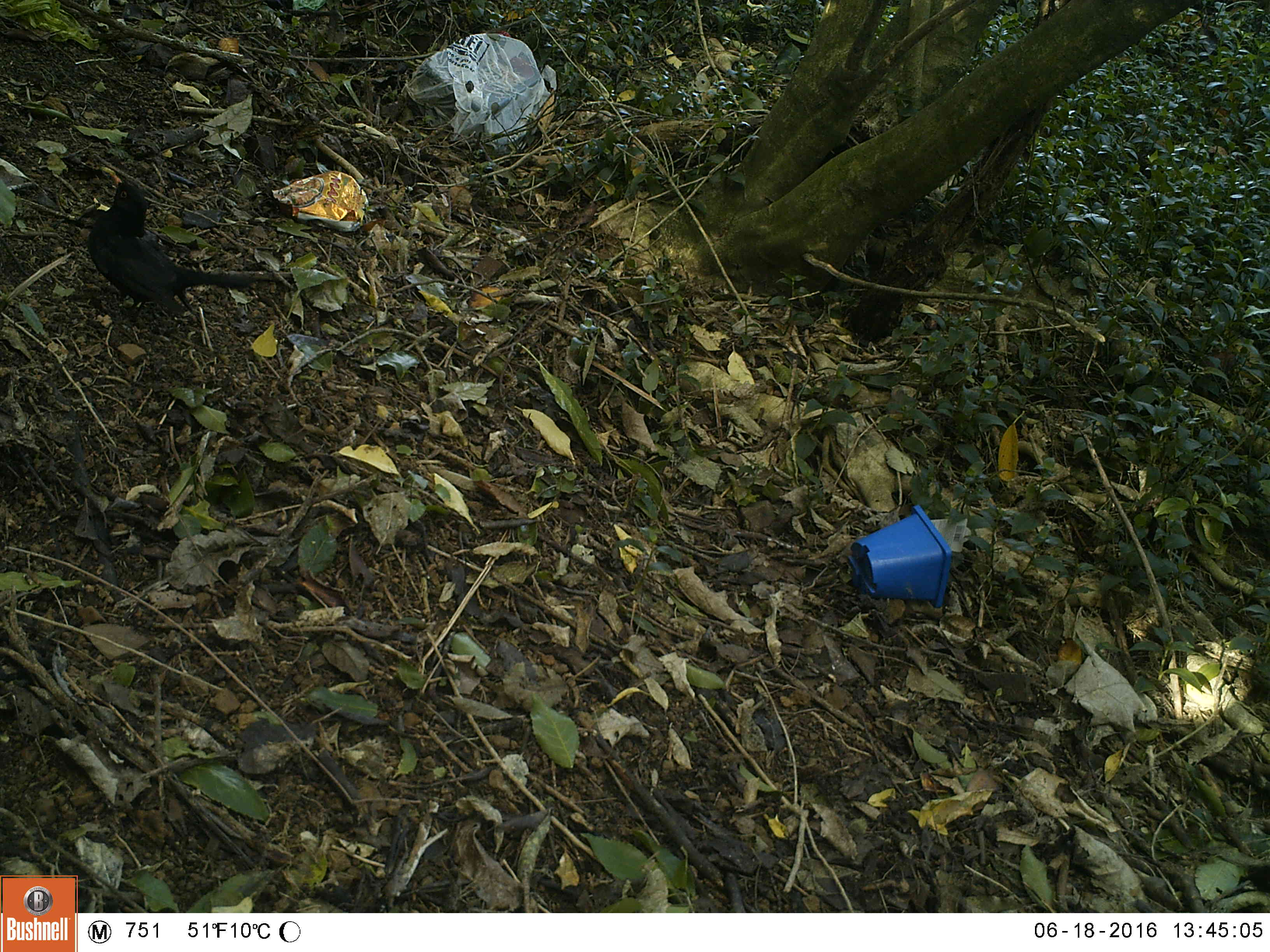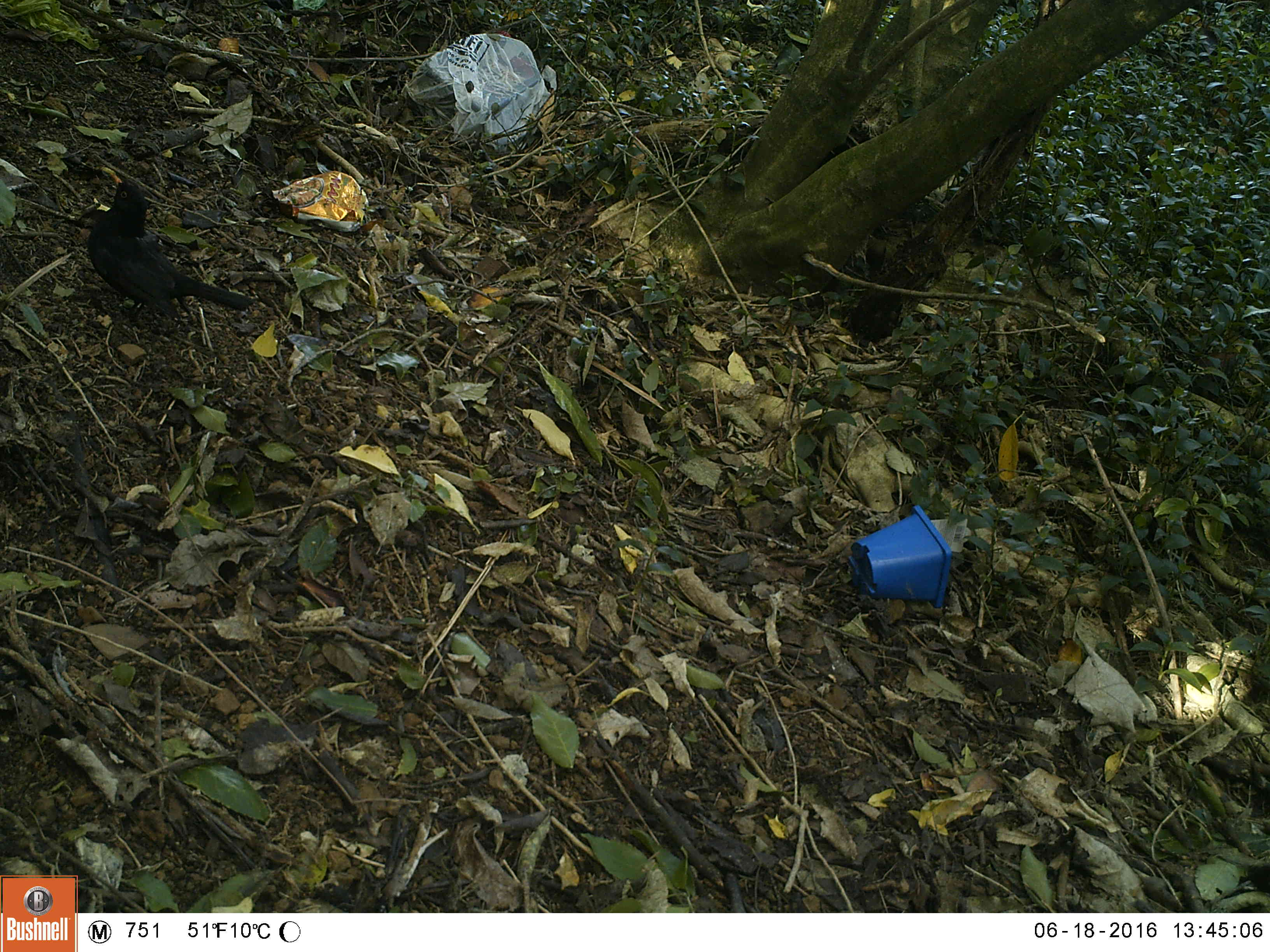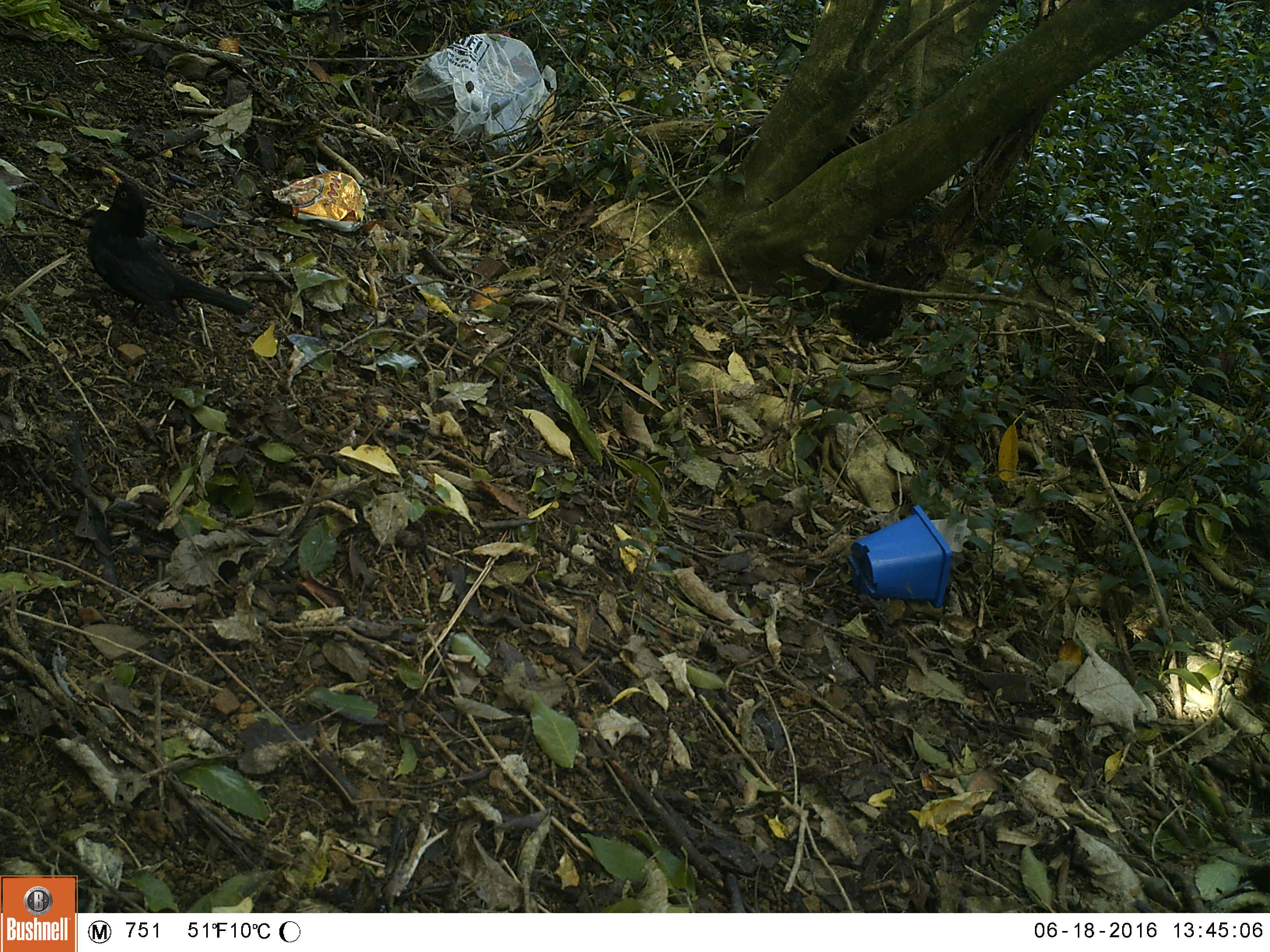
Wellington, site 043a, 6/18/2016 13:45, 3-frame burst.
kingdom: Animalia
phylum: Chordata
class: Aves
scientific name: Aves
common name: bird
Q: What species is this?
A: Bird (Aves).